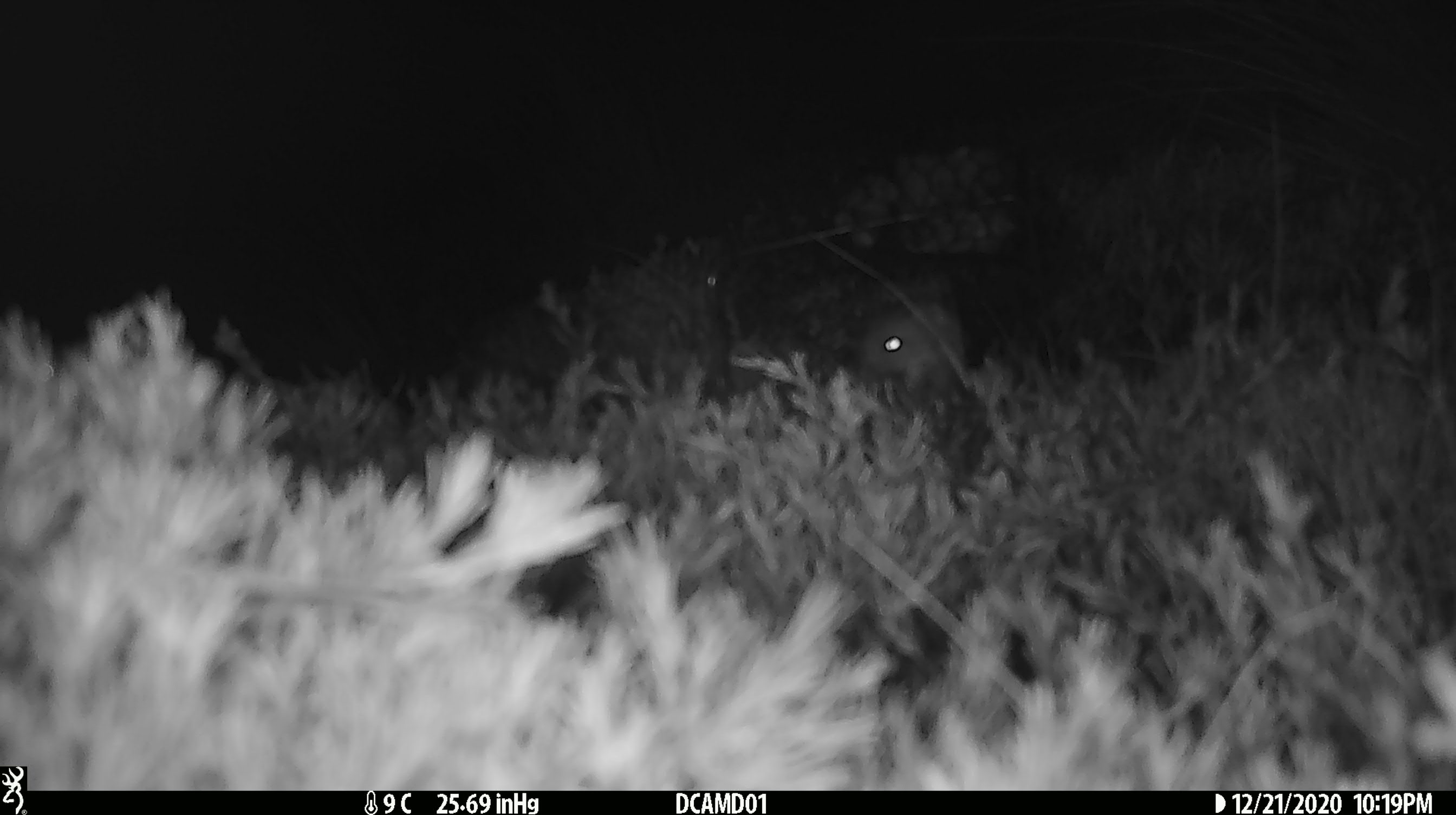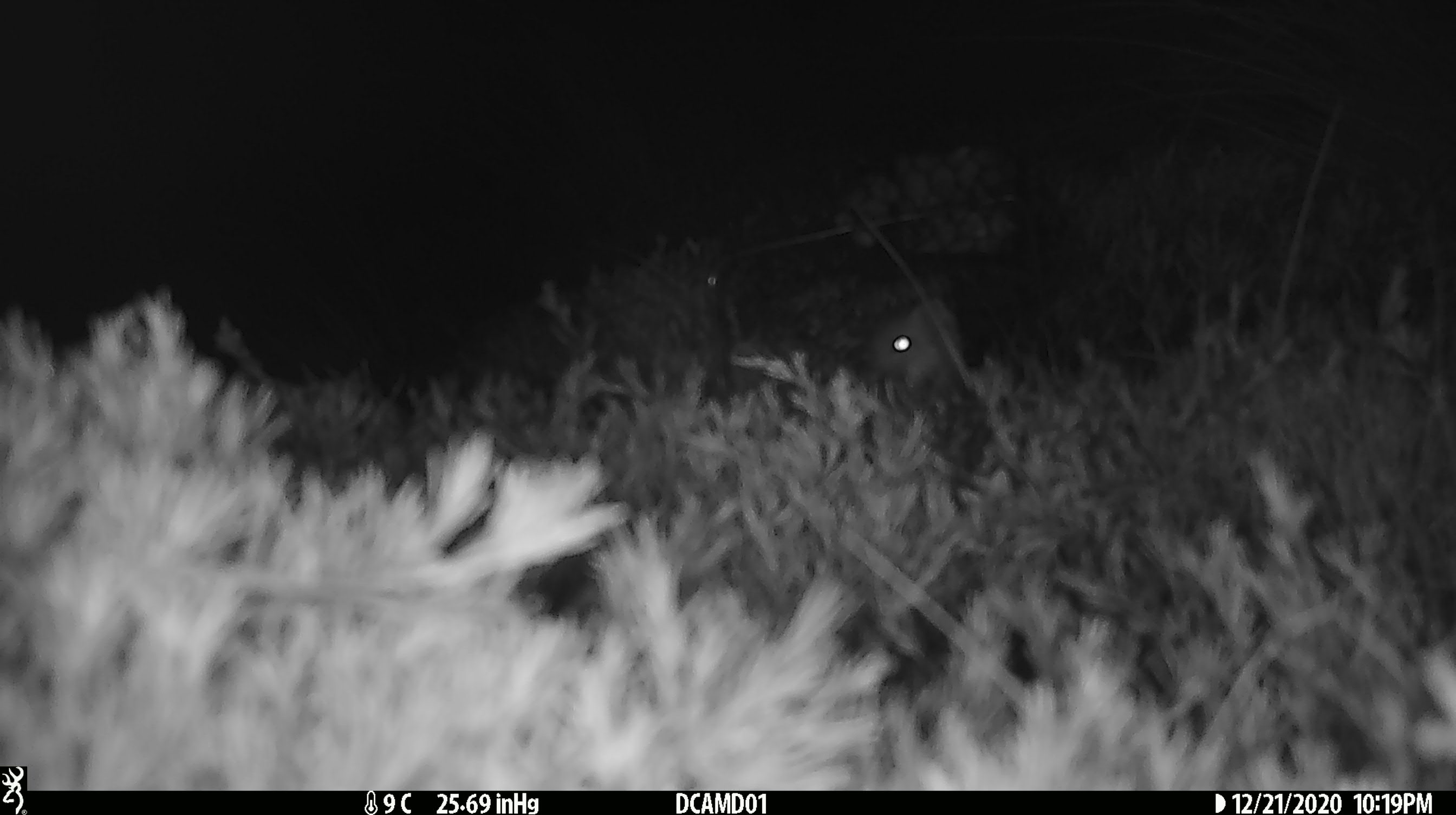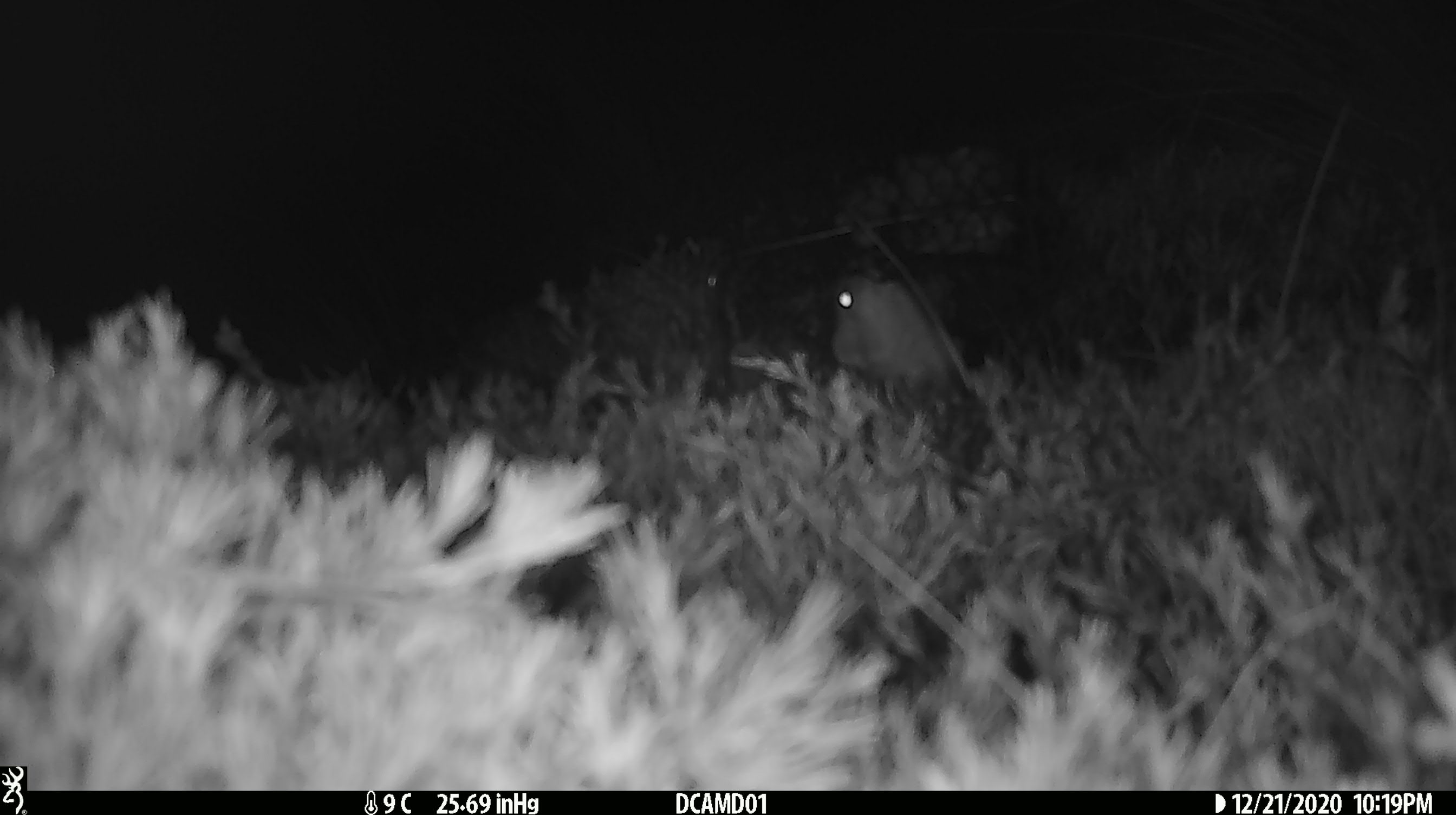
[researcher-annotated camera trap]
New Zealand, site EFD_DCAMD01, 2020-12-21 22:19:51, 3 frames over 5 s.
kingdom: Animalia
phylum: Chordata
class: Mammalia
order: Carnivora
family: Mustelidae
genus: Mustela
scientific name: Mustela erminea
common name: stoat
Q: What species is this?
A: Stoat (Mustela erminea).